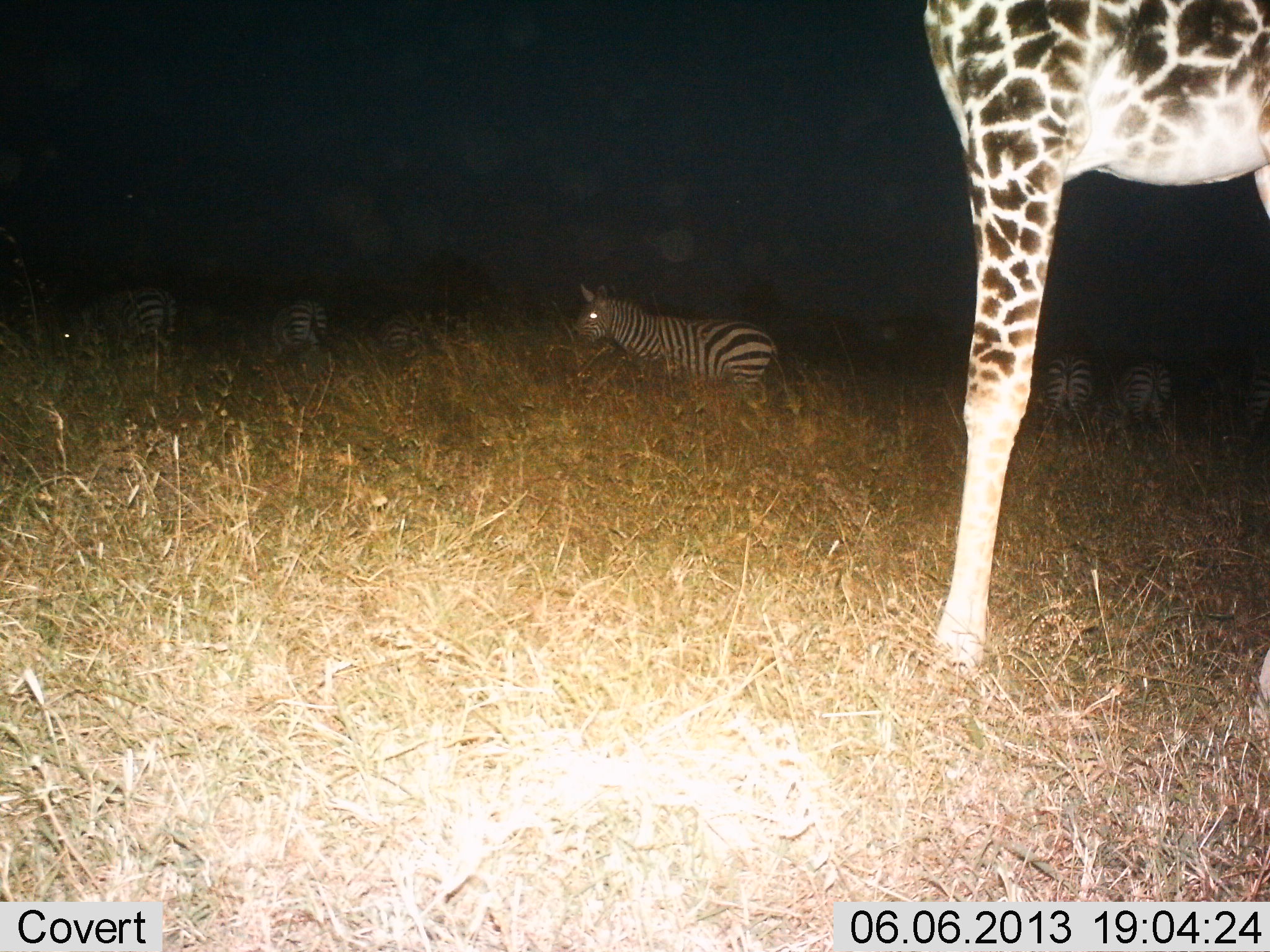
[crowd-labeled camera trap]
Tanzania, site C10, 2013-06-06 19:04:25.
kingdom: Animalia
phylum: Chordata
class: Mammalia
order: Artiodactyla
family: Giraffidae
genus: Giraffa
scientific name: Giraffa camelopardalis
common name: giraffe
Giraffe (Giraffa camelopardalis), count 1. Behavior (volunteer vote fractions): standing 100%, resting 0%, moving 0%, interacting 0%. Young present (vote fraction): 0%. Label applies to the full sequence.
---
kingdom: Animalia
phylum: Chordata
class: Mammalia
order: Perissodactyla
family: Equidae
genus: Equus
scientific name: Equus quagga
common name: plains zebra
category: zebra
Zebra (plains zebra) (Equus quagga), count 6. Behavior (volunteer vote fractions): standing 90%, resting 0%, moving 10%, interacting 0%. Young present (vote fraction): 0%. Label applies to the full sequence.